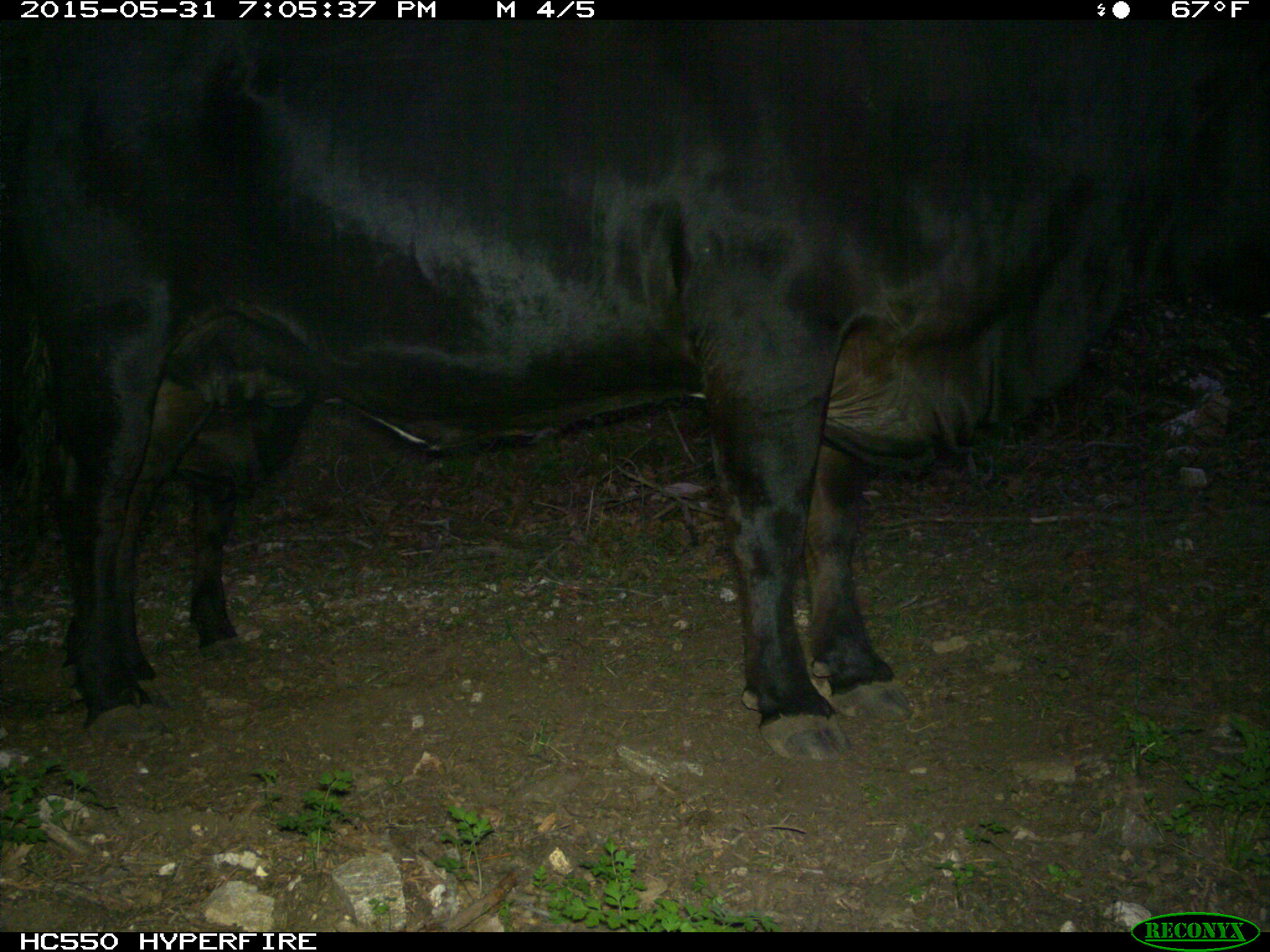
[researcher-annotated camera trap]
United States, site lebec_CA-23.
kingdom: Animalia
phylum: Chordata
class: Mammalia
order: Artiodactyla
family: Bovidae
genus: Bos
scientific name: Bos taurus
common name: domestic cow